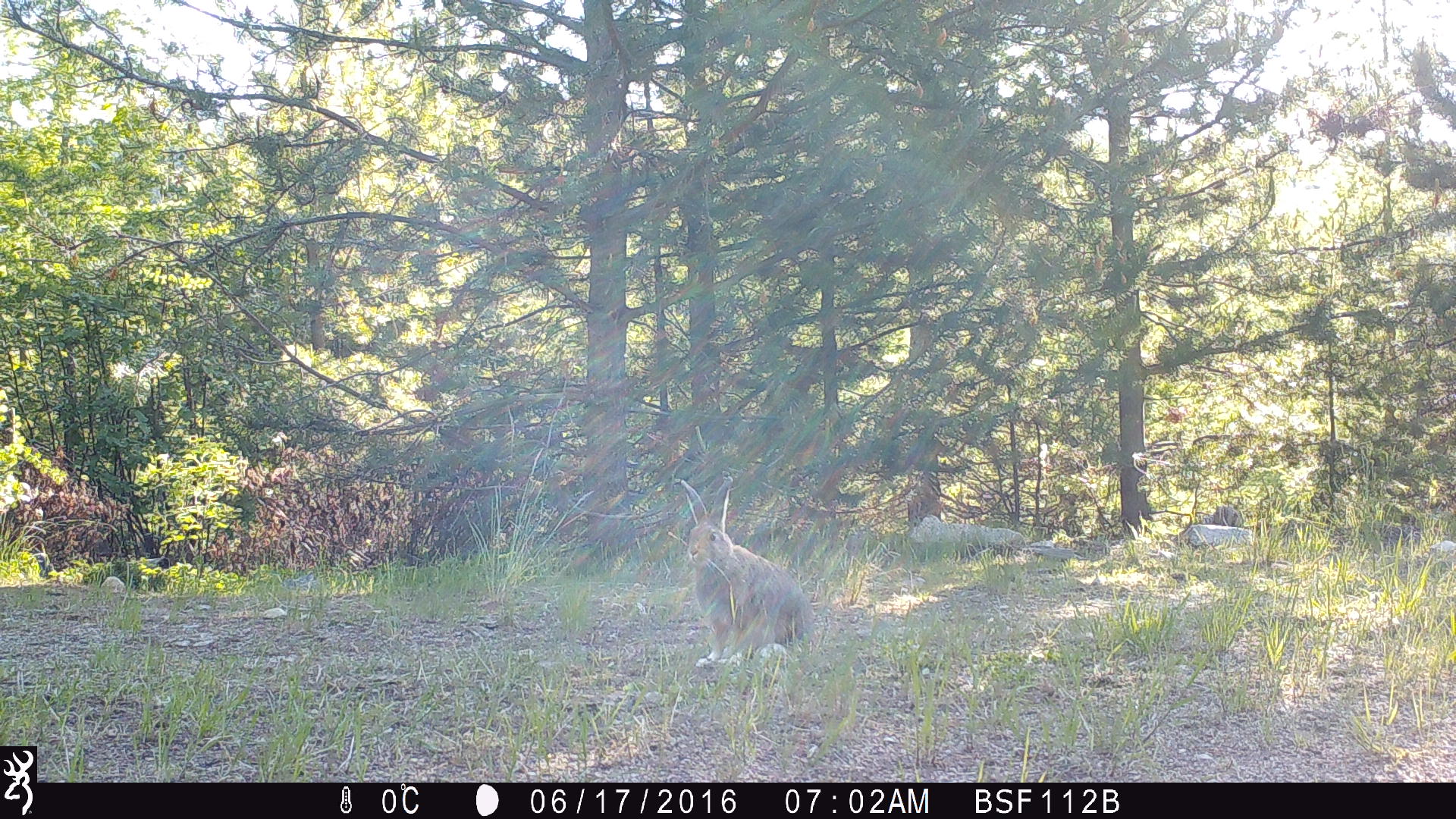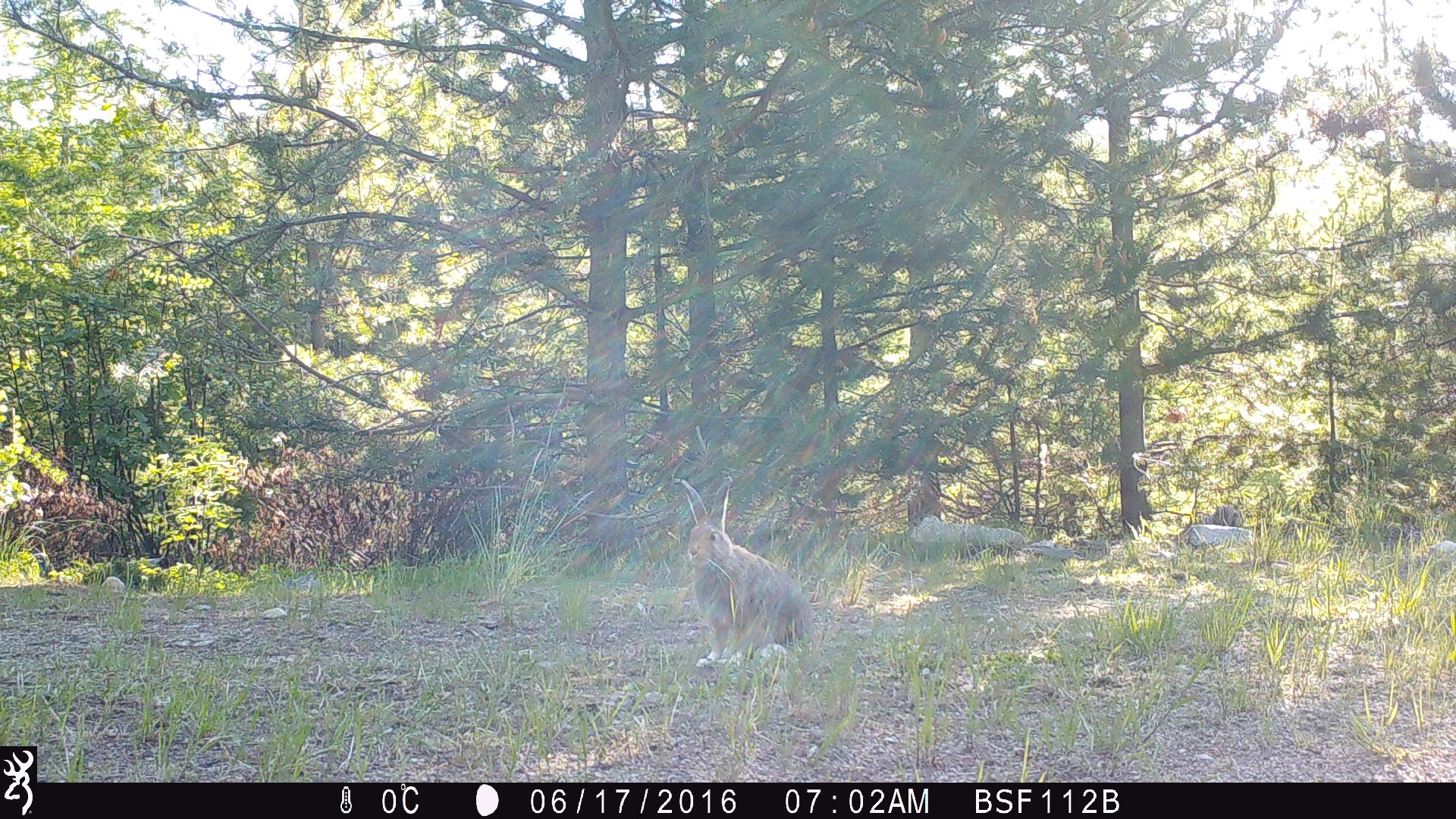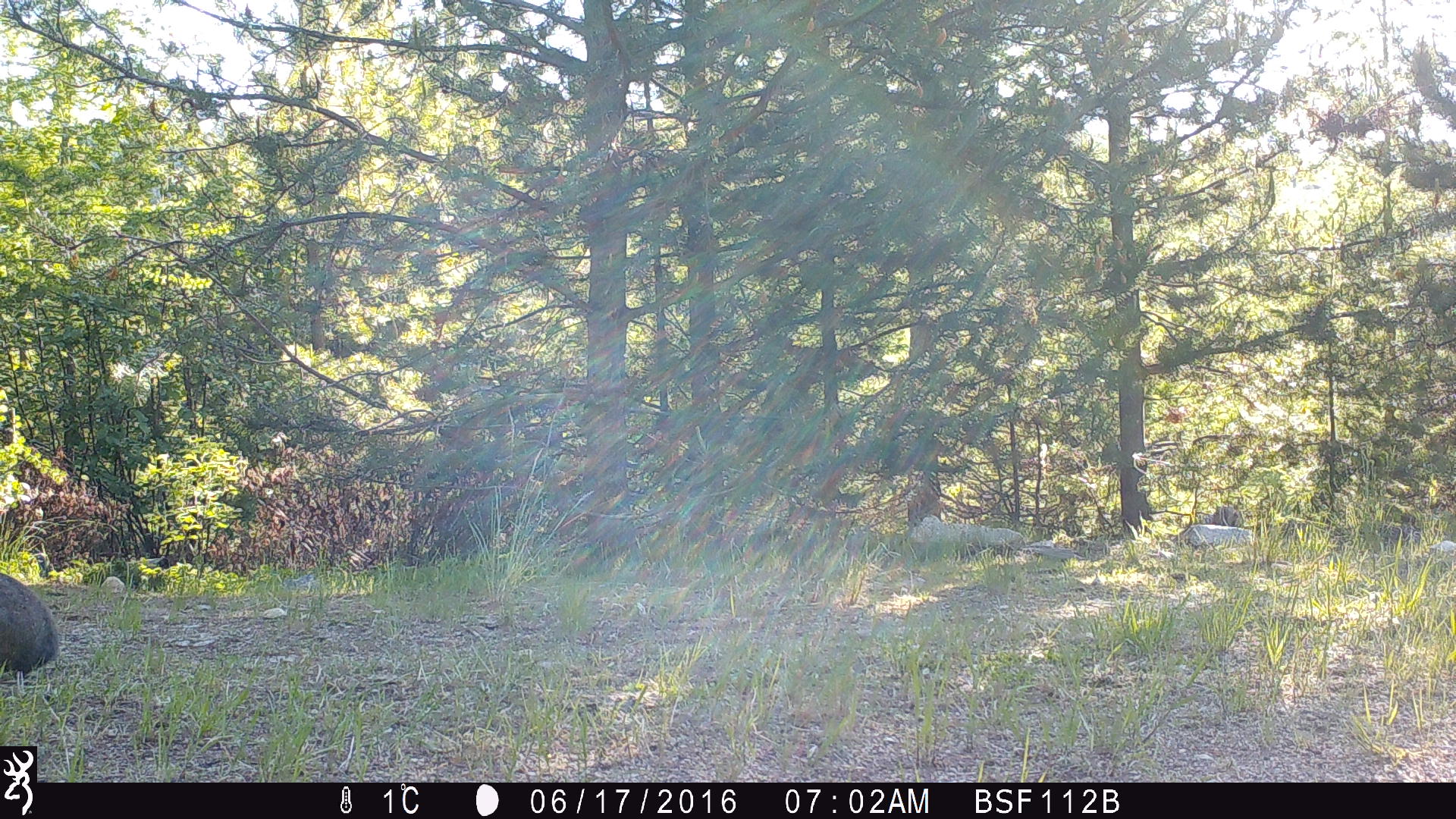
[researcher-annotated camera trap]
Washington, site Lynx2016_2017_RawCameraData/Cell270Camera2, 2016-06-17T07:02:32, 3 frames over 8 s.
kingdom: Animalia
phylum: Chordata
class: Mammalia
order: Lagomorpha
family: Leporidae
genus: Lepus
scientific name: Lepus americanus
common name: snowshoe hare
Lepus americanus (snowshoe hare). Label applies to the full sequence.